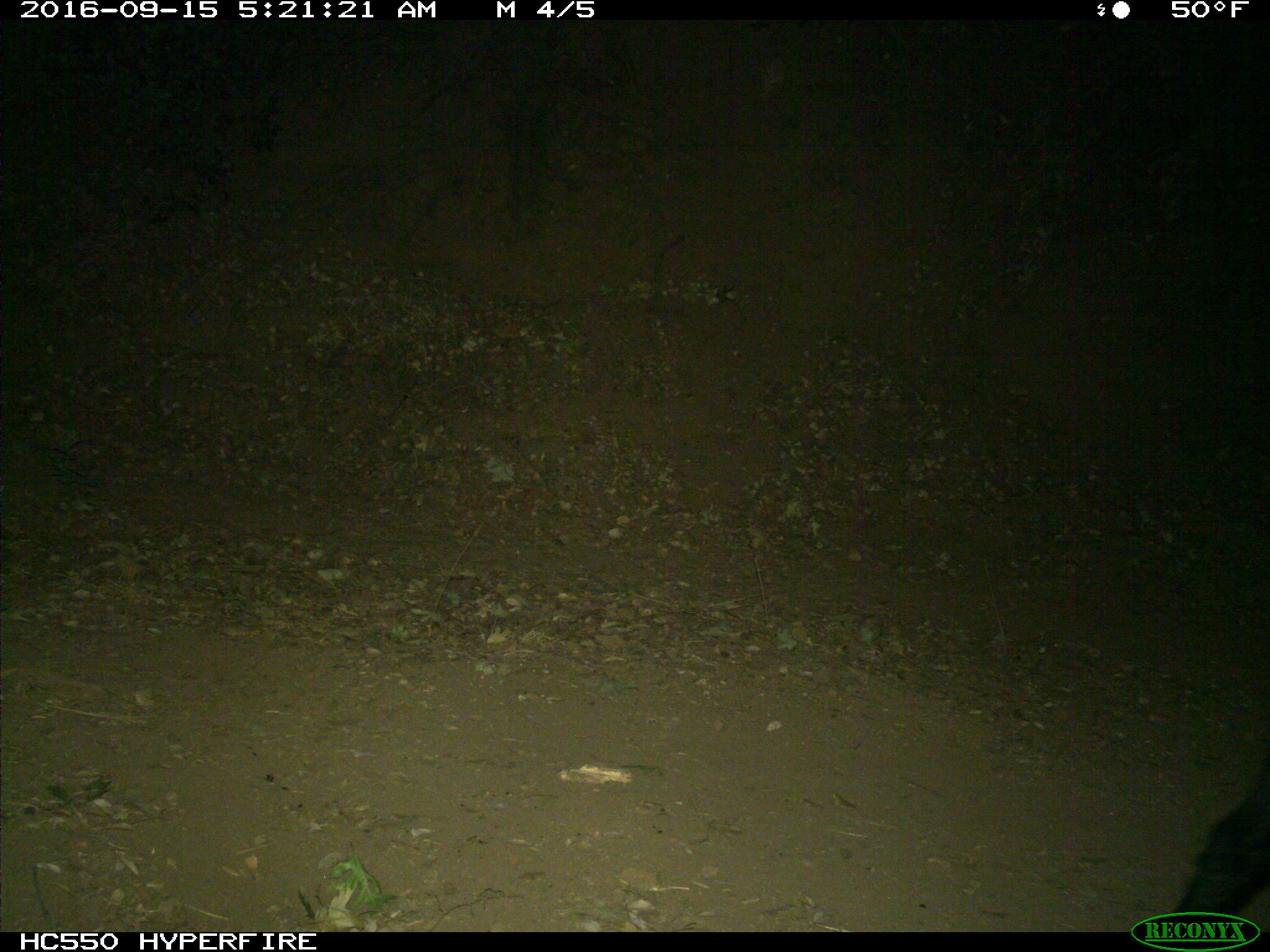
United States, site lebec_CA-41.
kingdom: Animalia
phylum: Chordata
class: Mammalia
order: Artiodactyla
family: Suidae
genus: Sus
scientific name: Sus scrofa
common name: wild boar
Sus scrofa (wild boar).